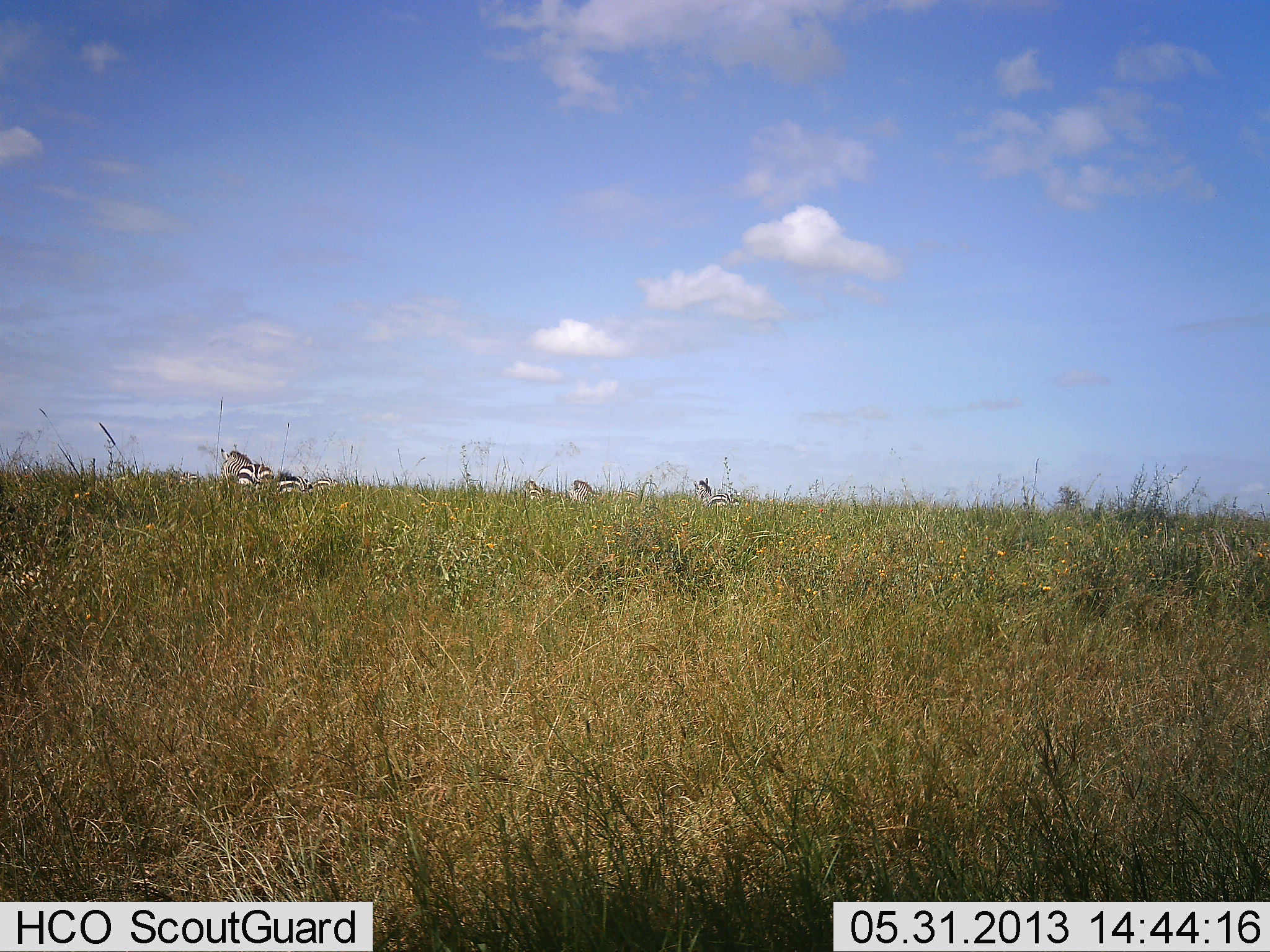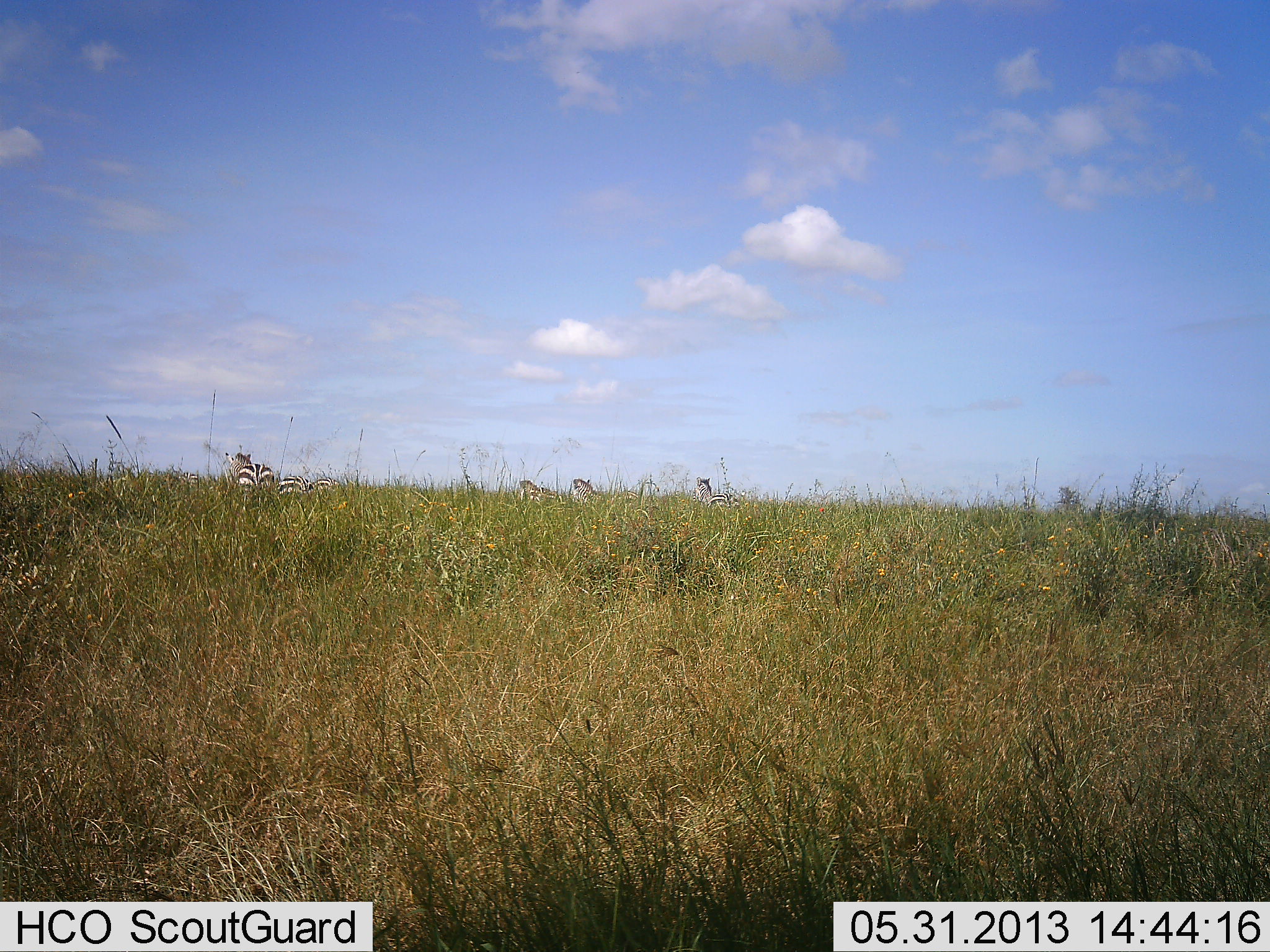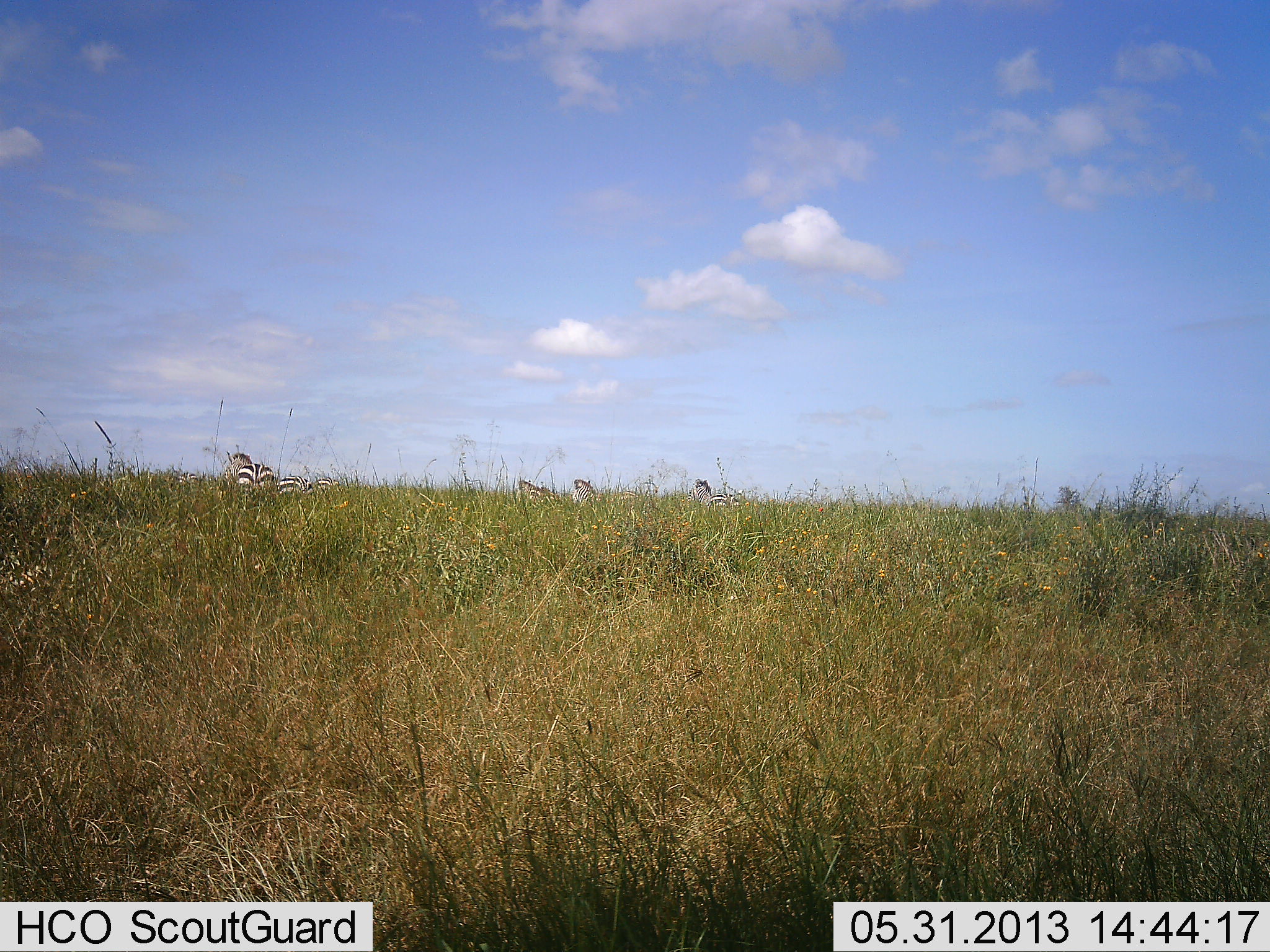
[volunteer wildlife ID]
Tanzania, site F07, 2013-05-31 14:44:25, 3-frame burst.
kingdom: Animalia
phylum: Chordata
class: Mammalia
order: Perissodactyla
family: Equidae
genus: Equus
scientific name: Equus quagga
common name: plains zebra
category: zebra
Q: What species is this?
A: Zebra (plains zebra) (Equus quagga).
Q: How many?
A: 6.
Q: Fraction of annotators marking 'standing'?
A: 61%.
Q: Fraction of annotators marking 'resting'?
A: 11%.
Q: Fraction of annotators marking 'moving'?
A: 11%.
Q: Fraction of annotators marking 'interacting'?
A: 6%.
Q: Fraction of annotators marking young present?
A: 0%.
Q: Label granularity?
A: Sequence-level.